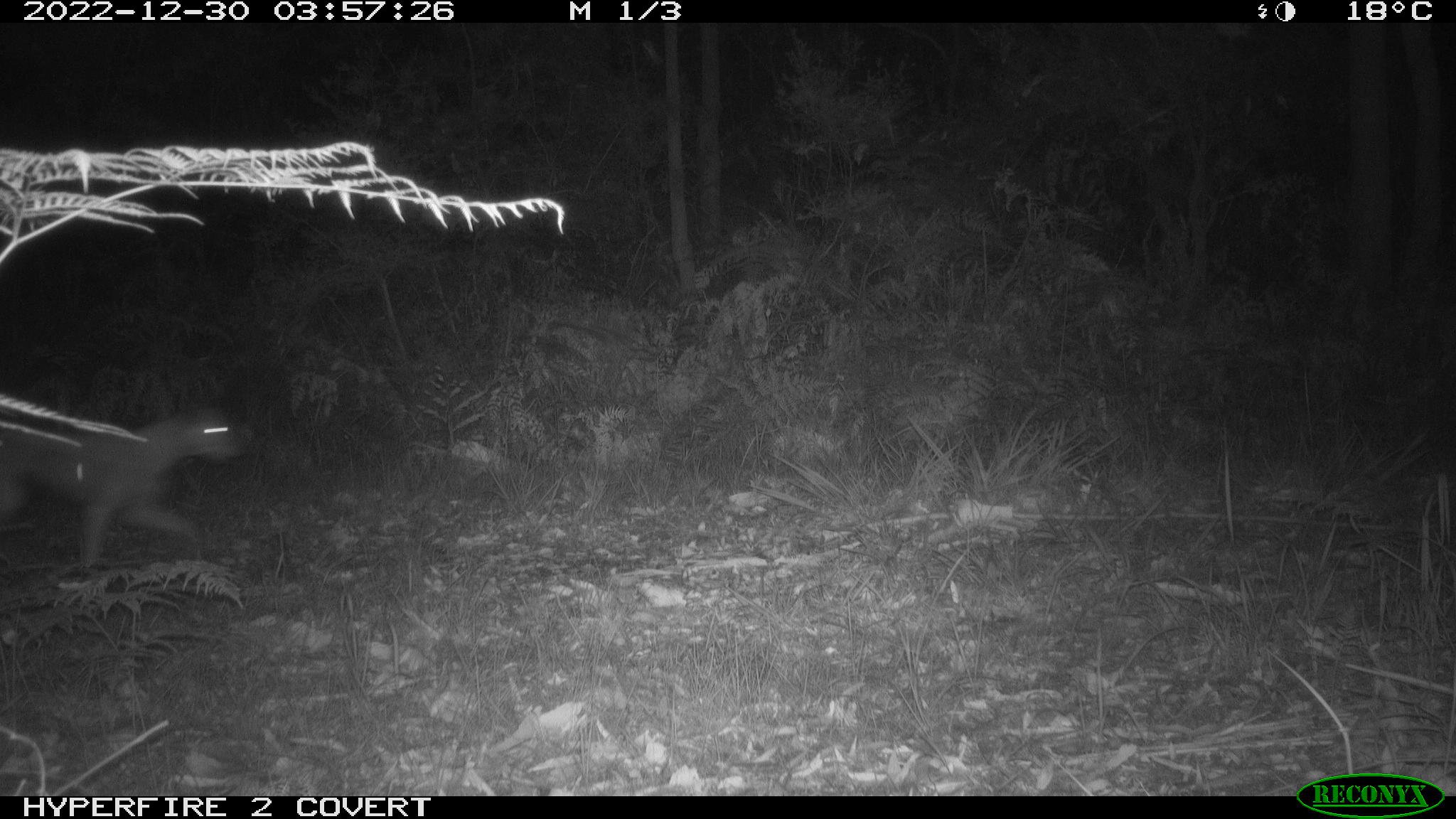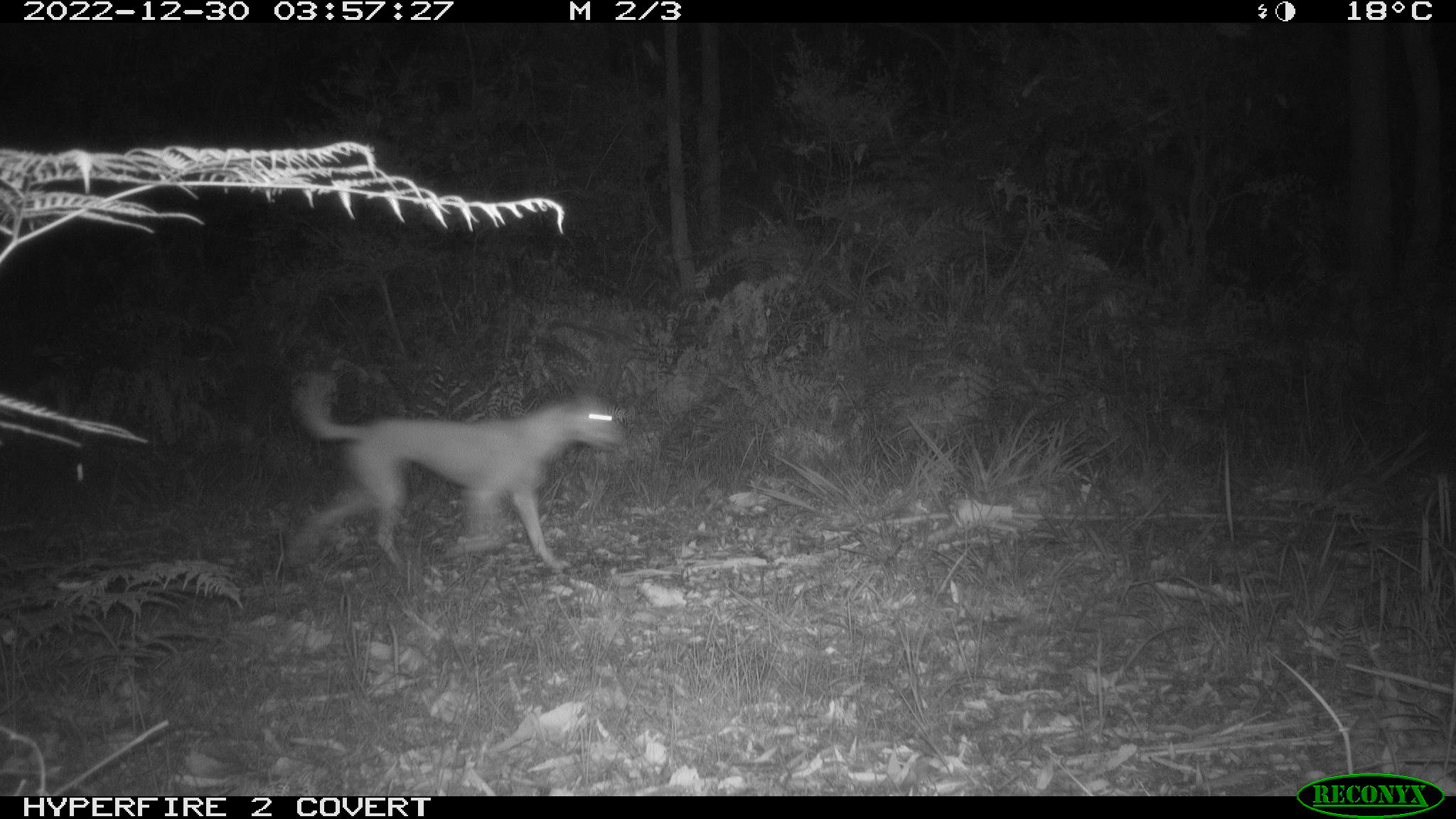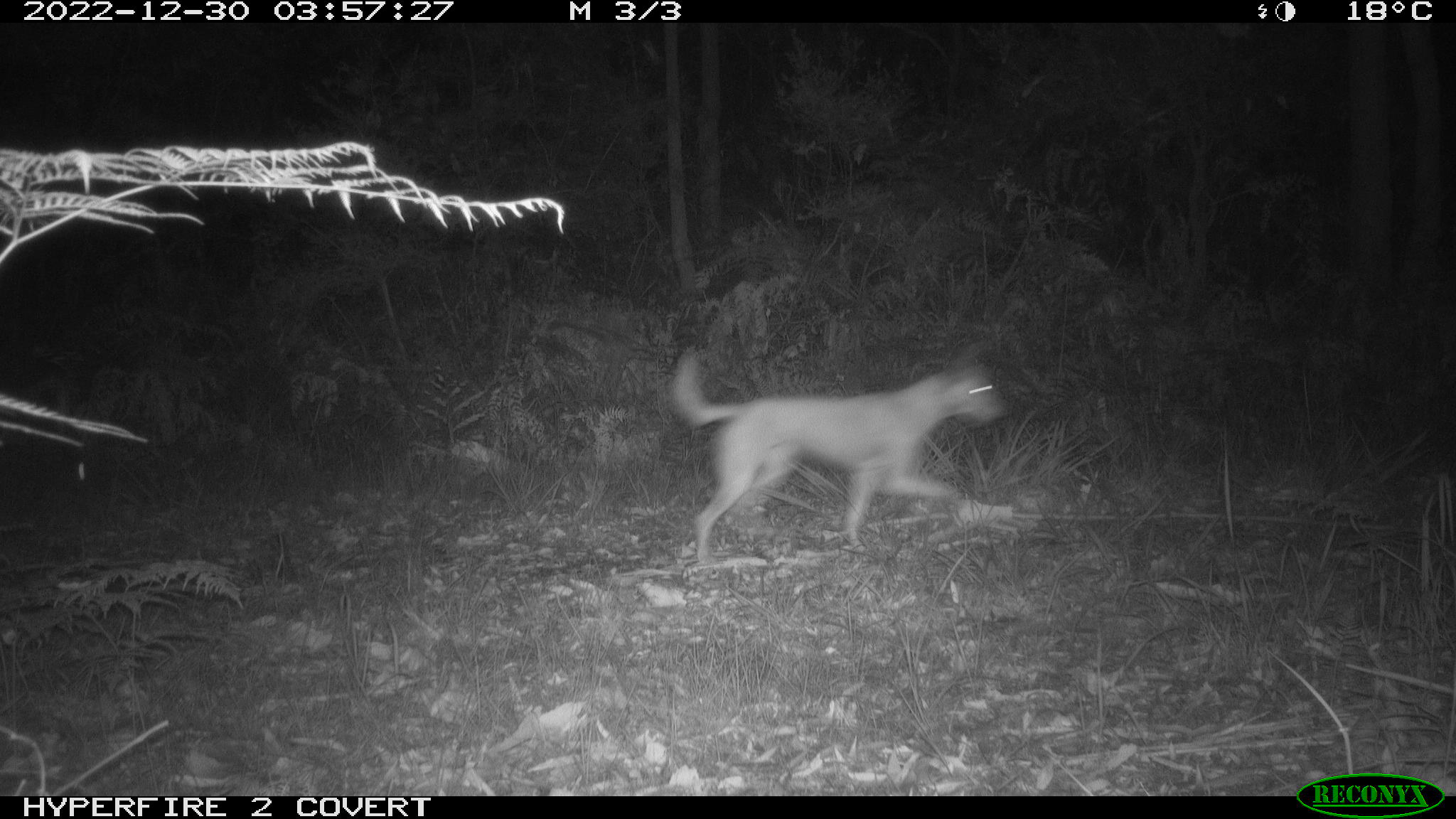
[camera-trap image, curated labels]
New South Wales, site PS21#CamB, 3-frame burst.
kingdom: Animalia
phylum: Chordata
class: Mammalia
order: Carnivora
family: Canidae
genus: Canis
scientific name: Canis familiaris dingo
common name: dingo